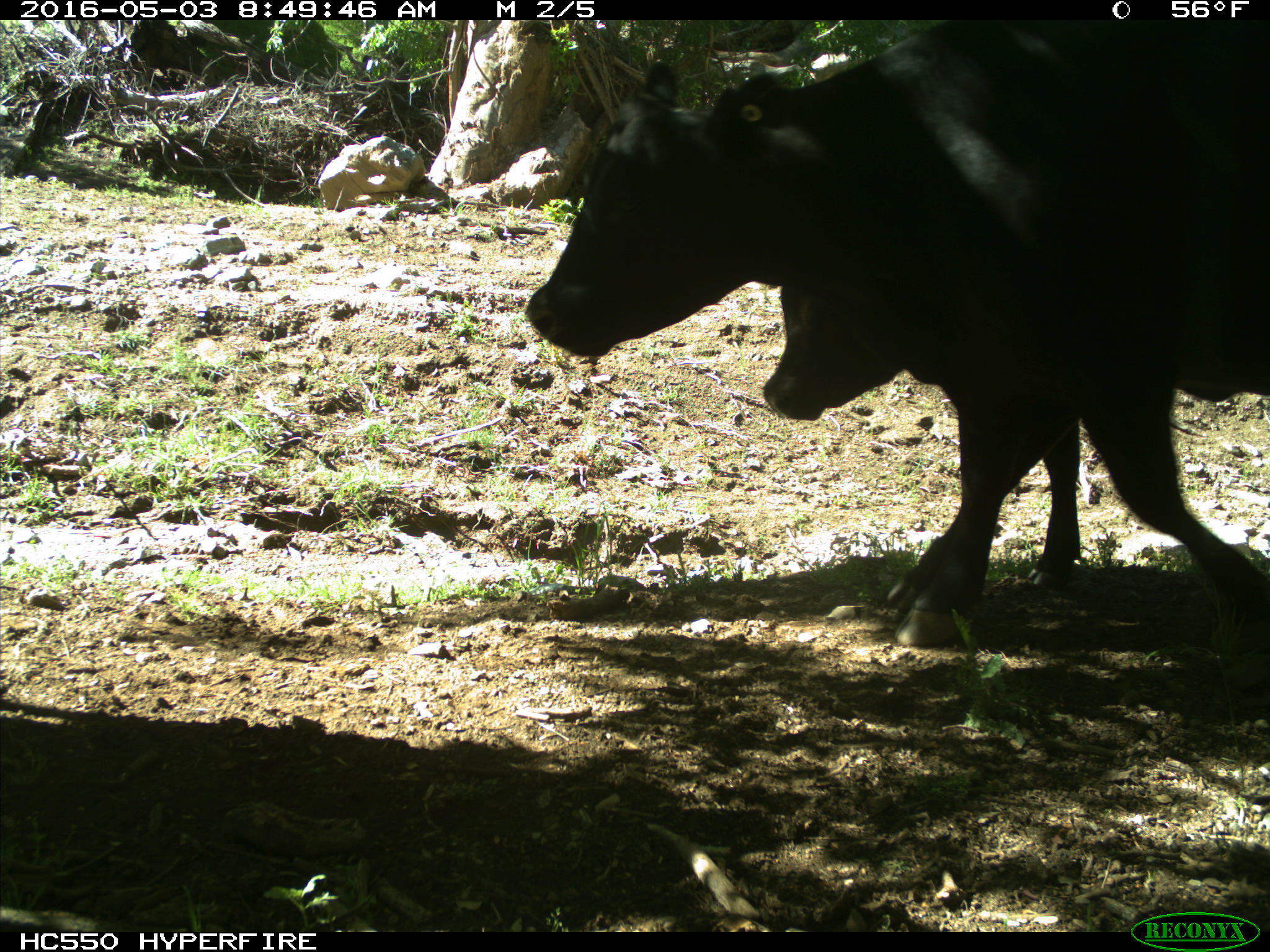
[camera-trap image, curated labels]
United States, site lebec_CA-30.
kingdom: Animalia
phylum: Chordata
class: Mammalia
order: Artiodactyla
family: Bovidae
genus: Bos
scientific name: Bos taurus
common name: domestic cow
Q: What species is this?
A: Bos taurus (domestic cow).